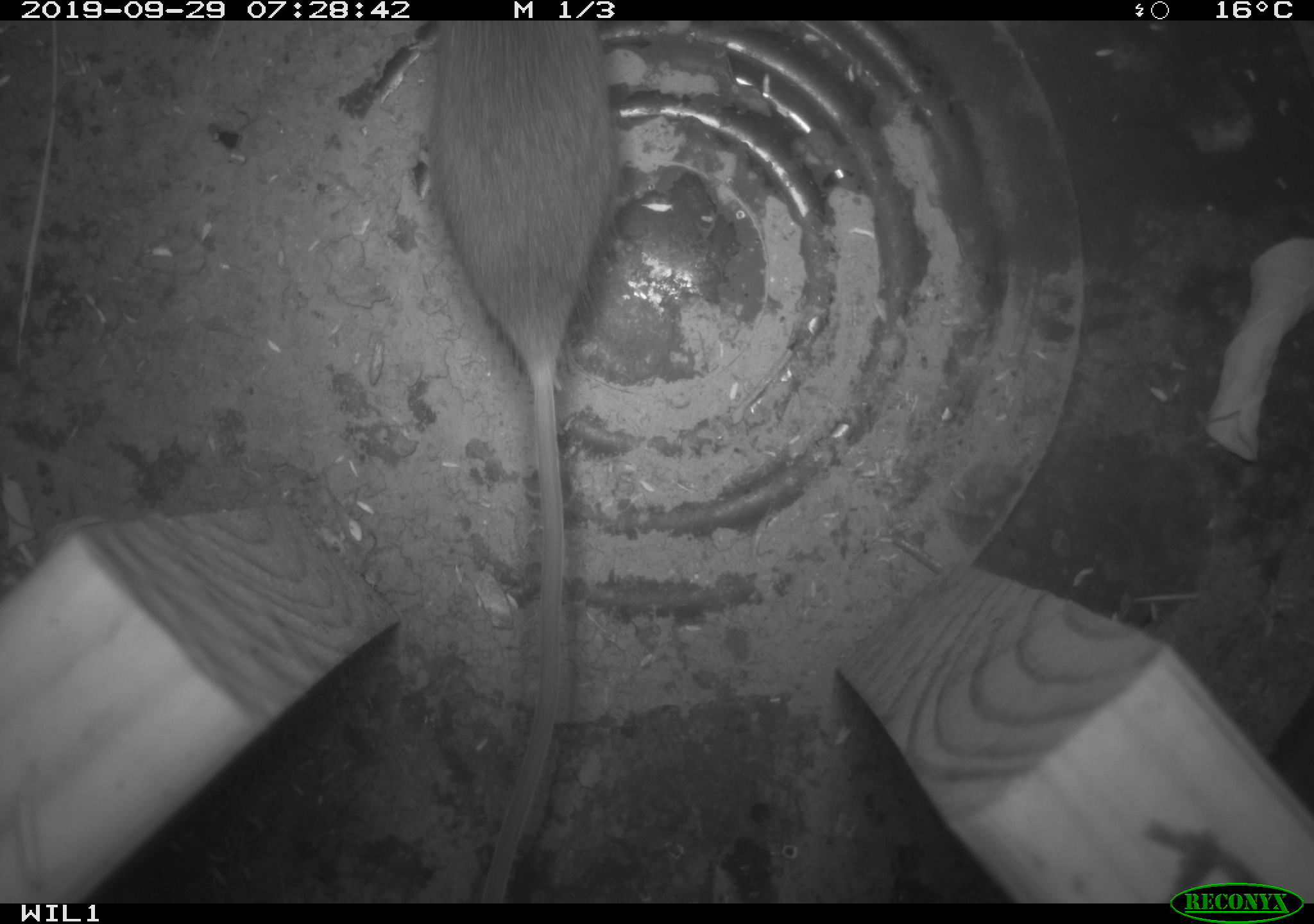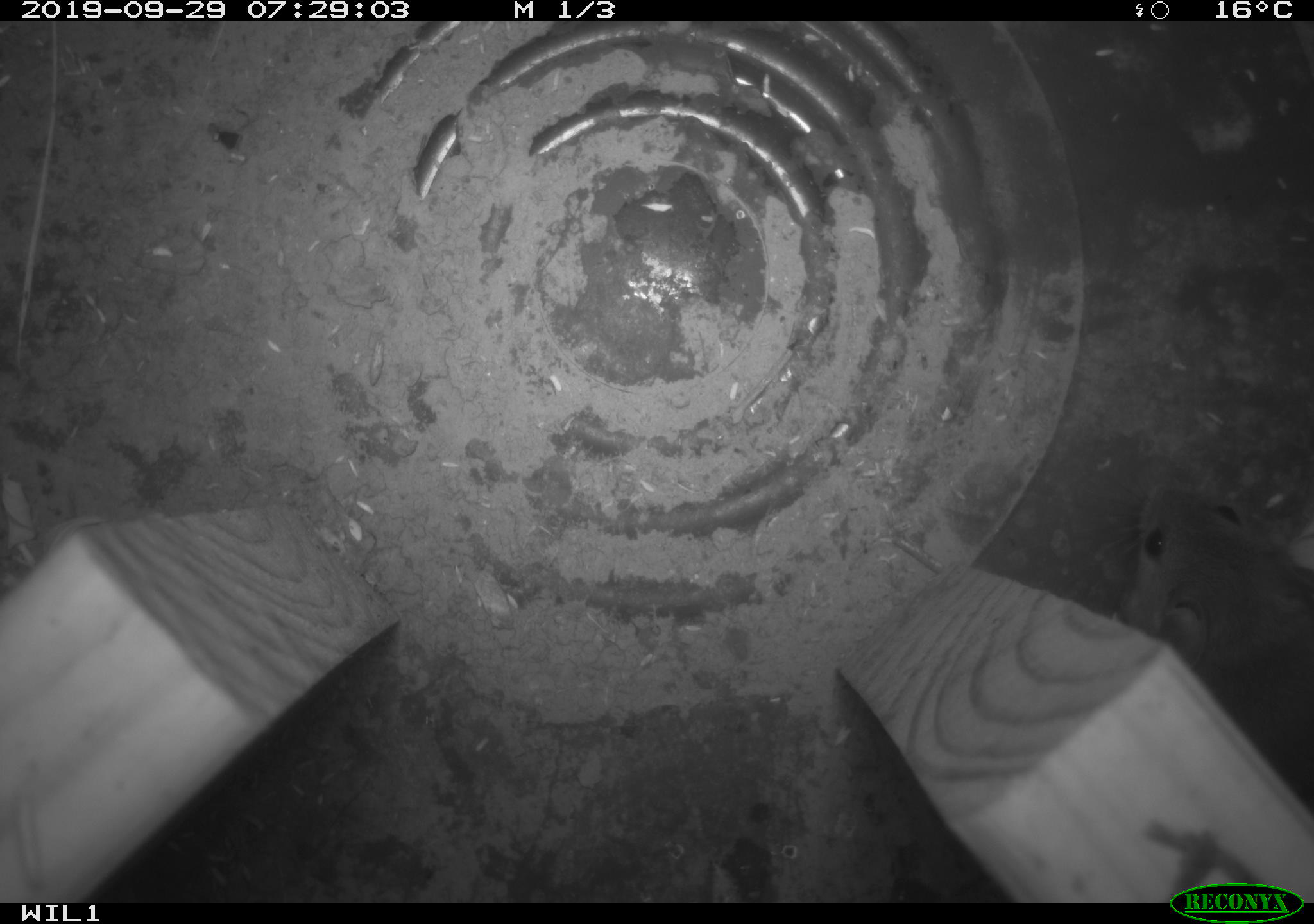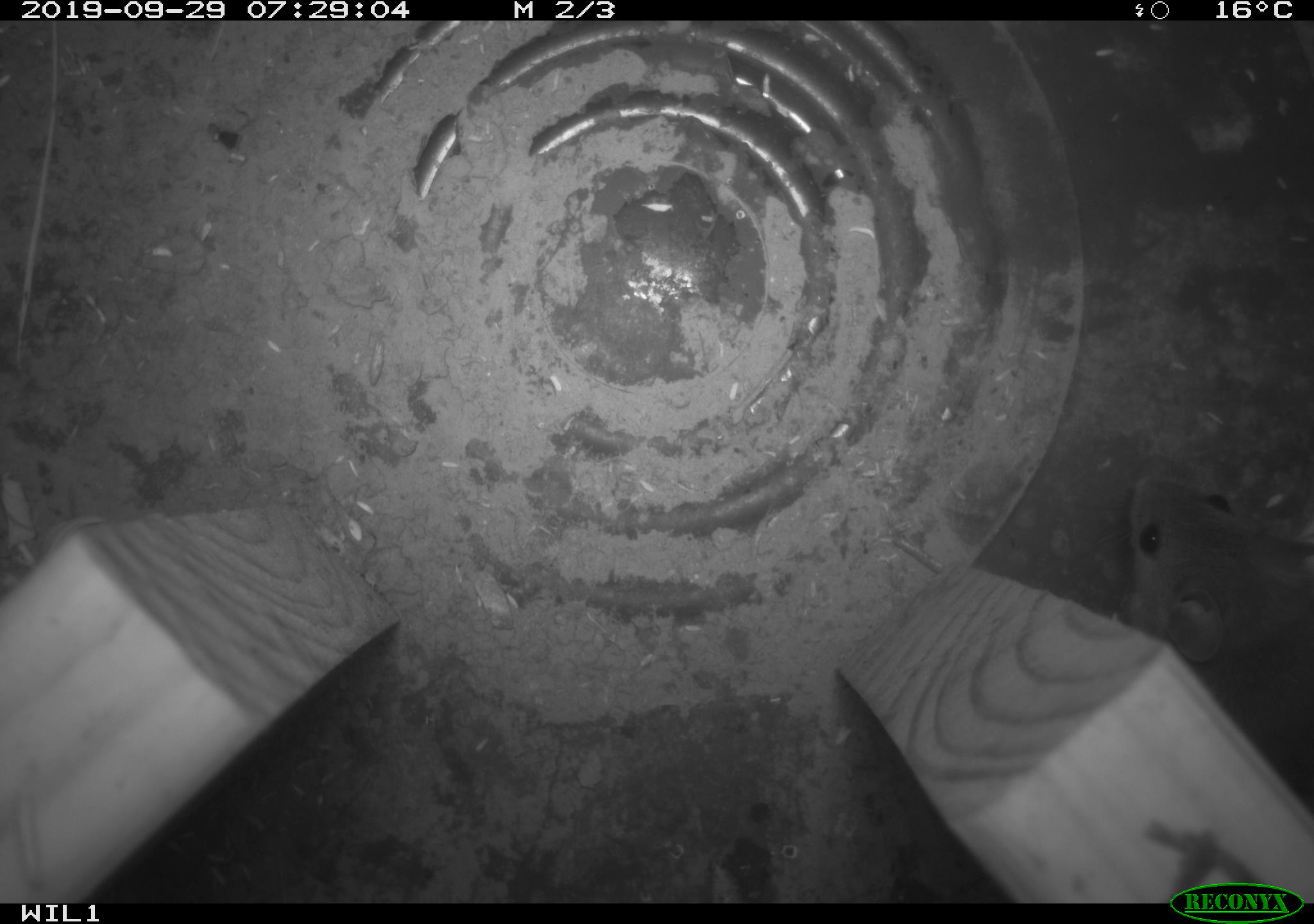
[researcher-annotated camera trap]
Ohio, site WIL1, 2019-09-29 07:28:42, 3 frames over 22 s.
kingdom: Animalia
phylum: Chordata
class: Mammalia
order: Rodentia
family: Cricetidae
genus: Peromyscus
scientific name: Peromyscus leucopus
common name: white-footed mouse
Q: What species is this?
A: White-footed mouse (Peromyscus leucopus).